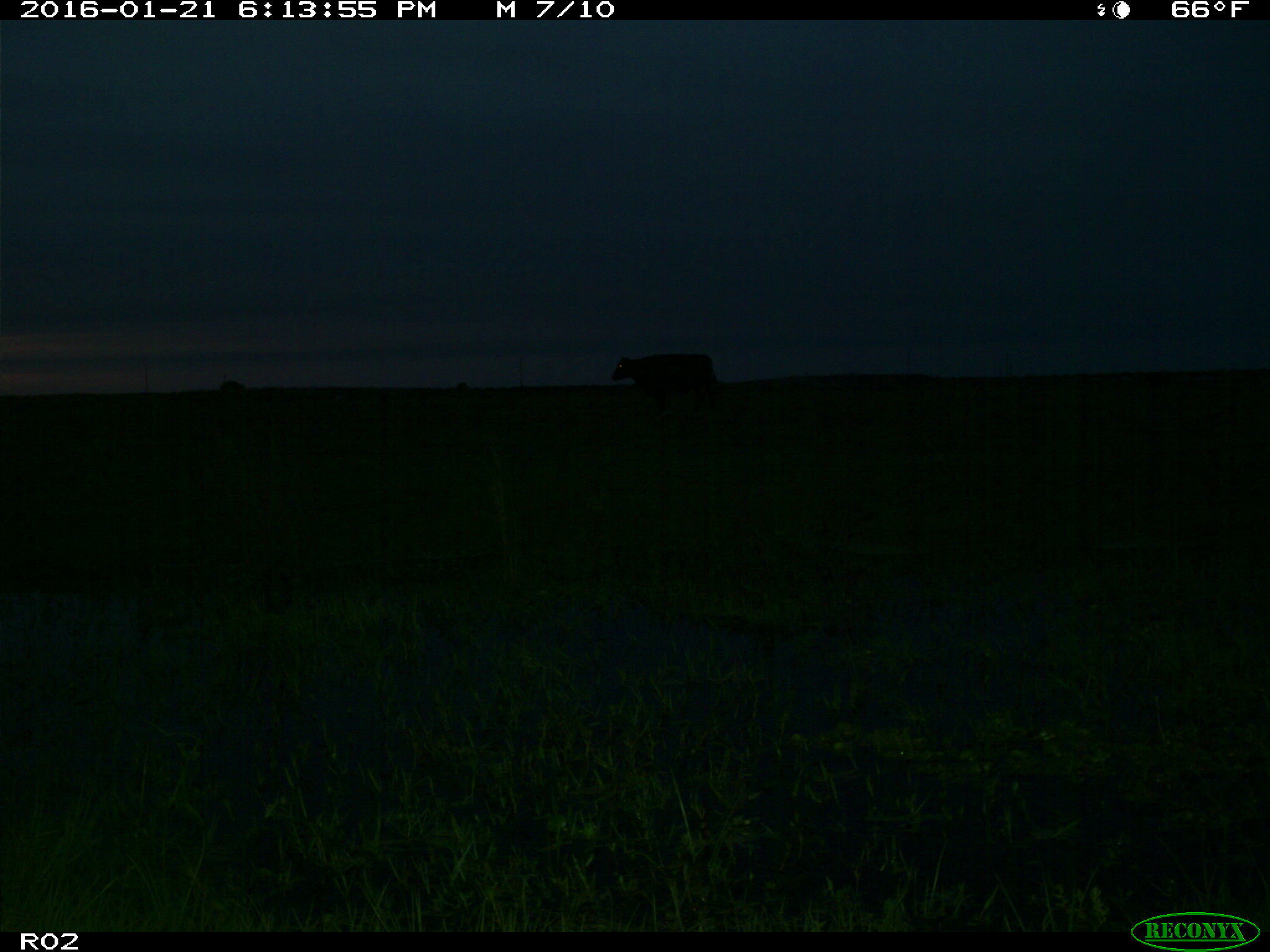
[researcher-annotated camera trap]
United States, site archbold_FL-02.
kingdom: Animalia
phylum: Chordata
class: Mammalia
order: Artiodactyla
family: Bovidae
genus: Bos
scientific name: Bos taurus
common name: domestic cow